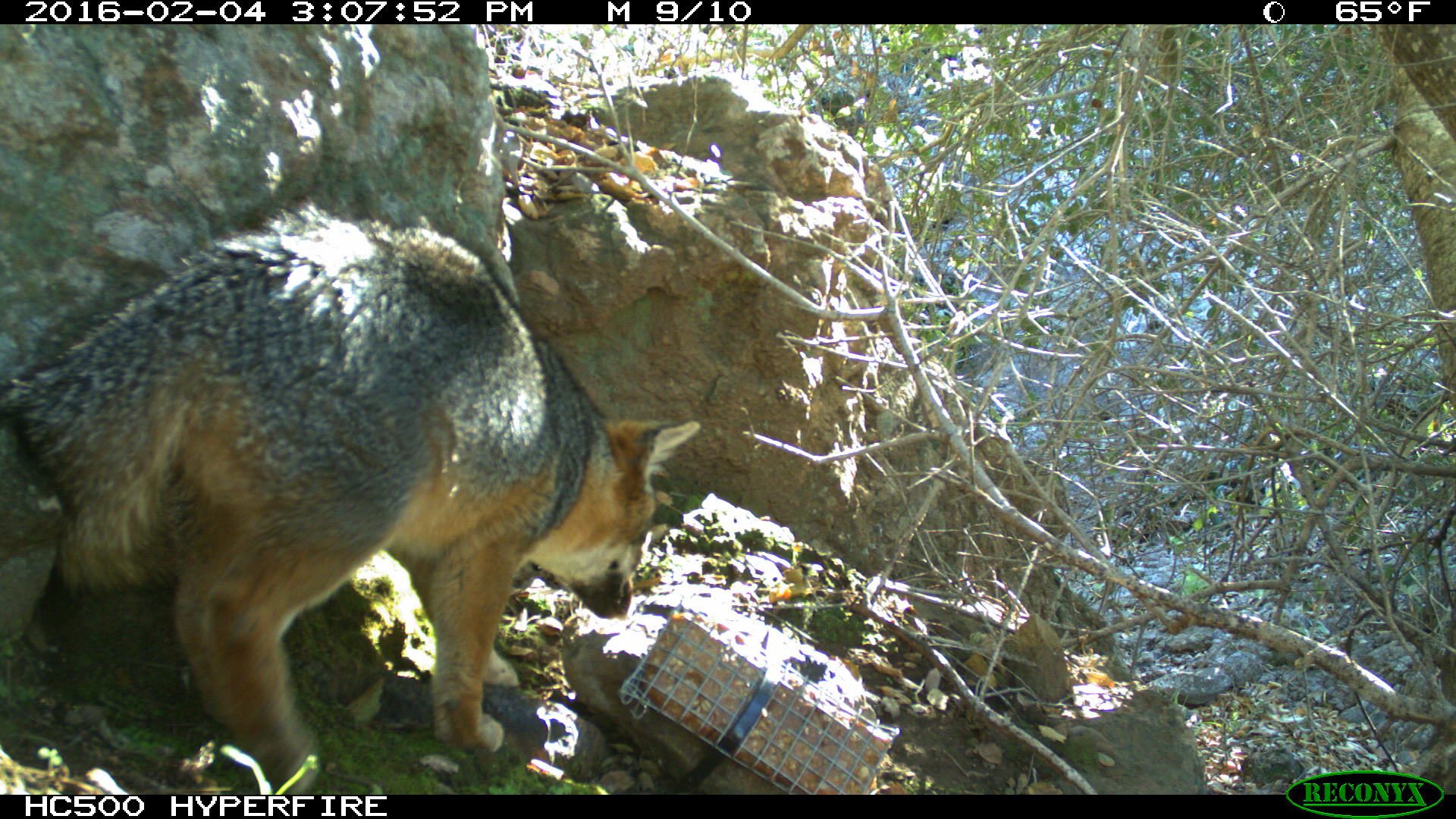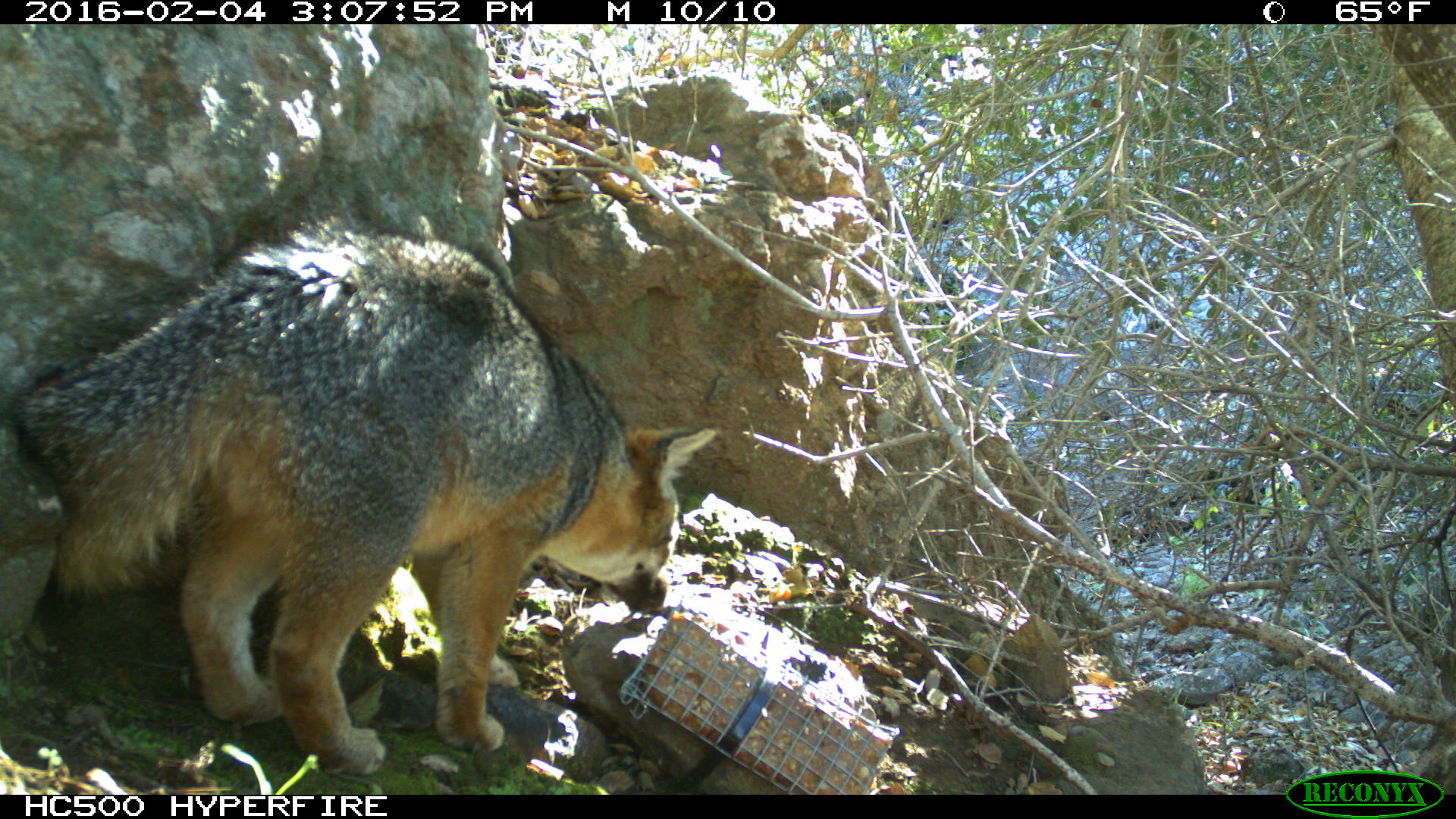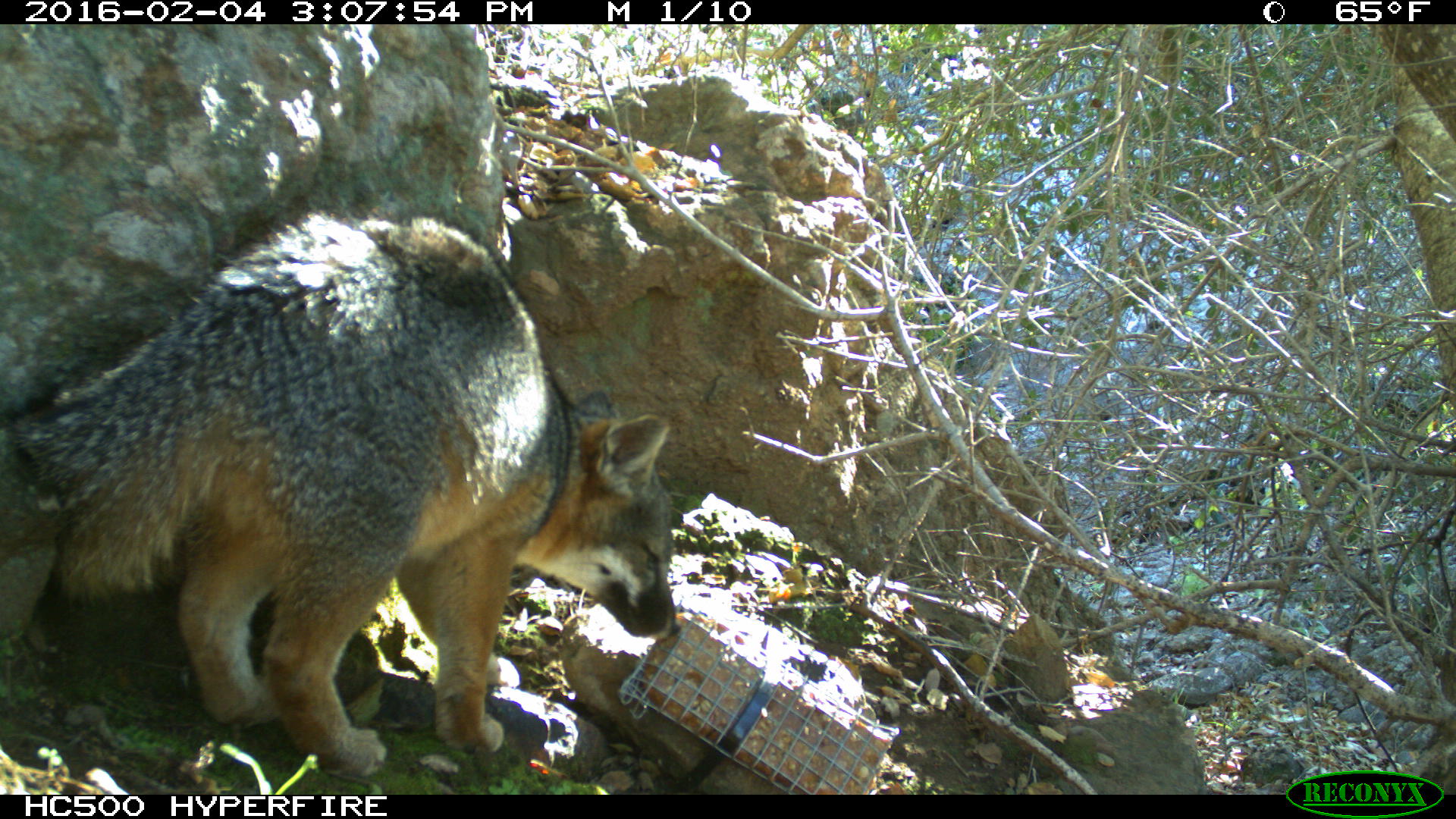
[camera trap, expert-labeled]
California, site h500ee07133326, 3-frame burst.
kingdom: Animalia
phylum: Chordata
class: Mammalia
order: Carnivora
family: Canidae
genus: Urocyon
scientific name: Urocyon littoralis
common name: island fox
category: fox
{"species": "fox (island fox) (Urocyon littoralis)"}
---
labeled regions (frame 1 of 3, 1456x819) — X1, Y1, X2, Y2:
fox: 0, 197, 700, 794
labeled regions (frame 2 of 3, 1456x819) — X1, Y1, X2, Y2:
fox: 7, 196, 714, 776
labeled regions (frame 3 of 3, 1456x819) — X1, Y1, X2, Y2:
fox: 0, 205, 679, 780